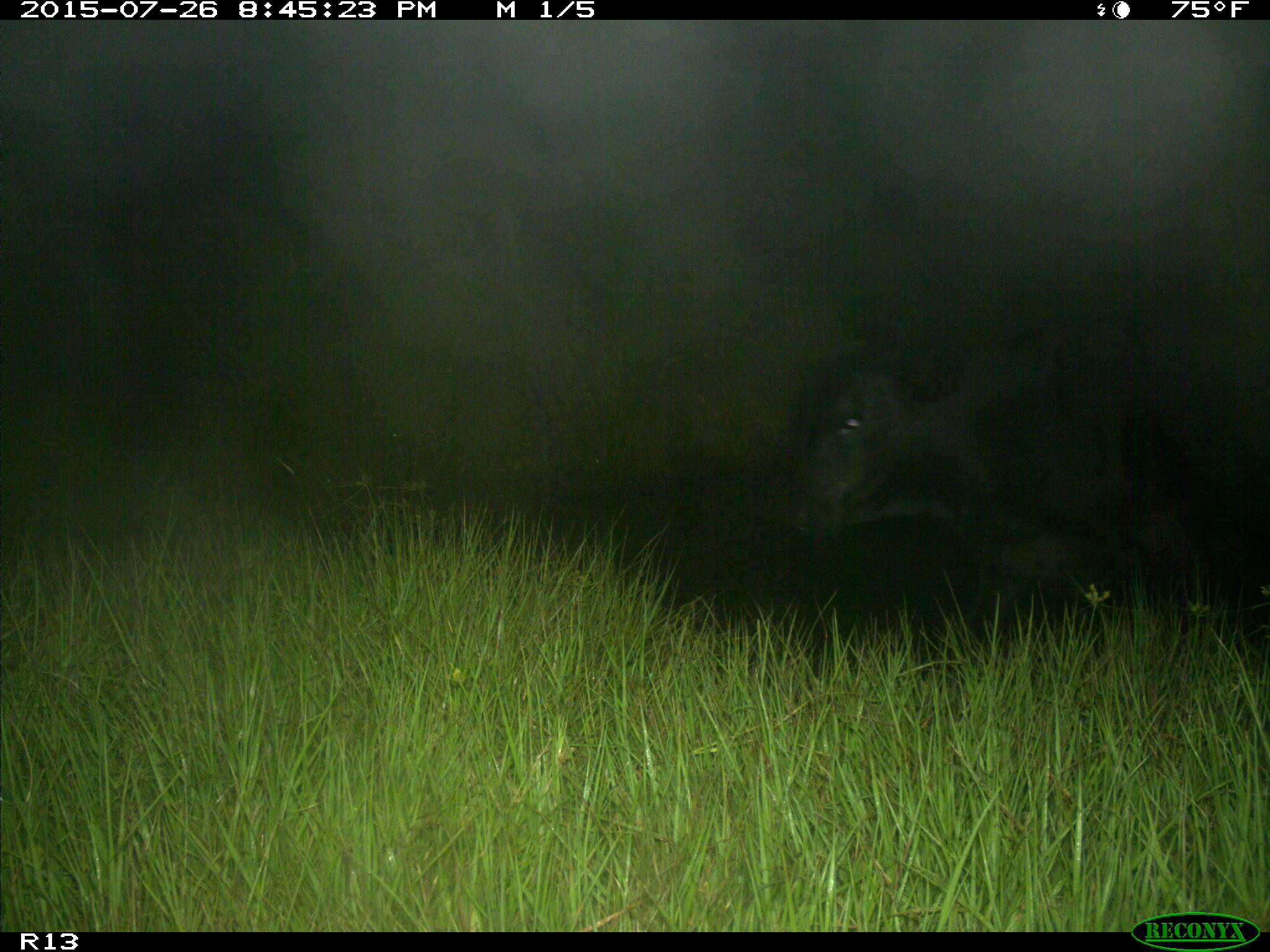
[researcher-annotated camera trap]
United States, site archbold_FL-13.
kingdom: Animalia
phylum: Chordata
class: Mammalia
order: Artiodactyla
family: Bovidae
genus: Bos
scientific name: Bos taurus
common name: domestic cow